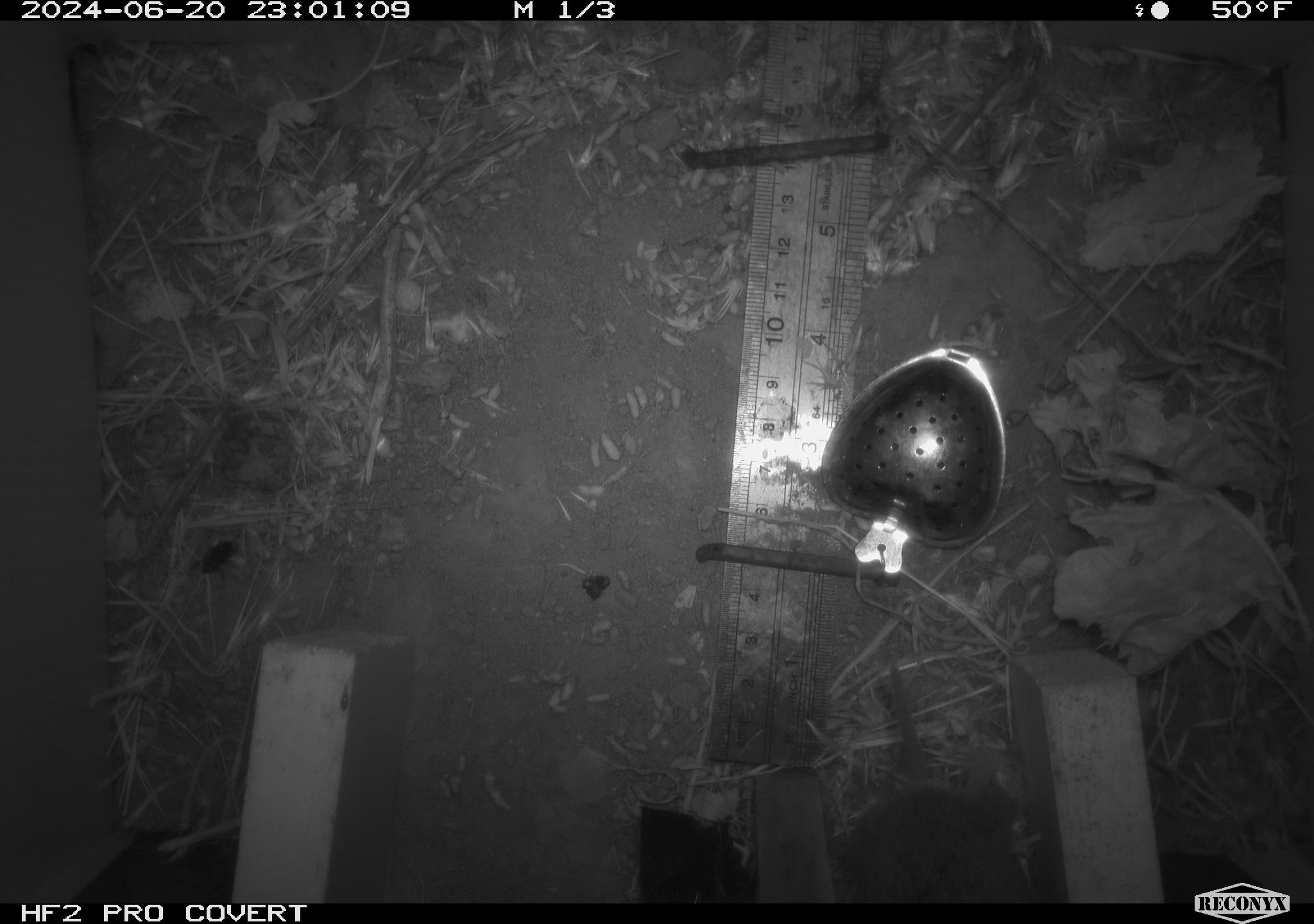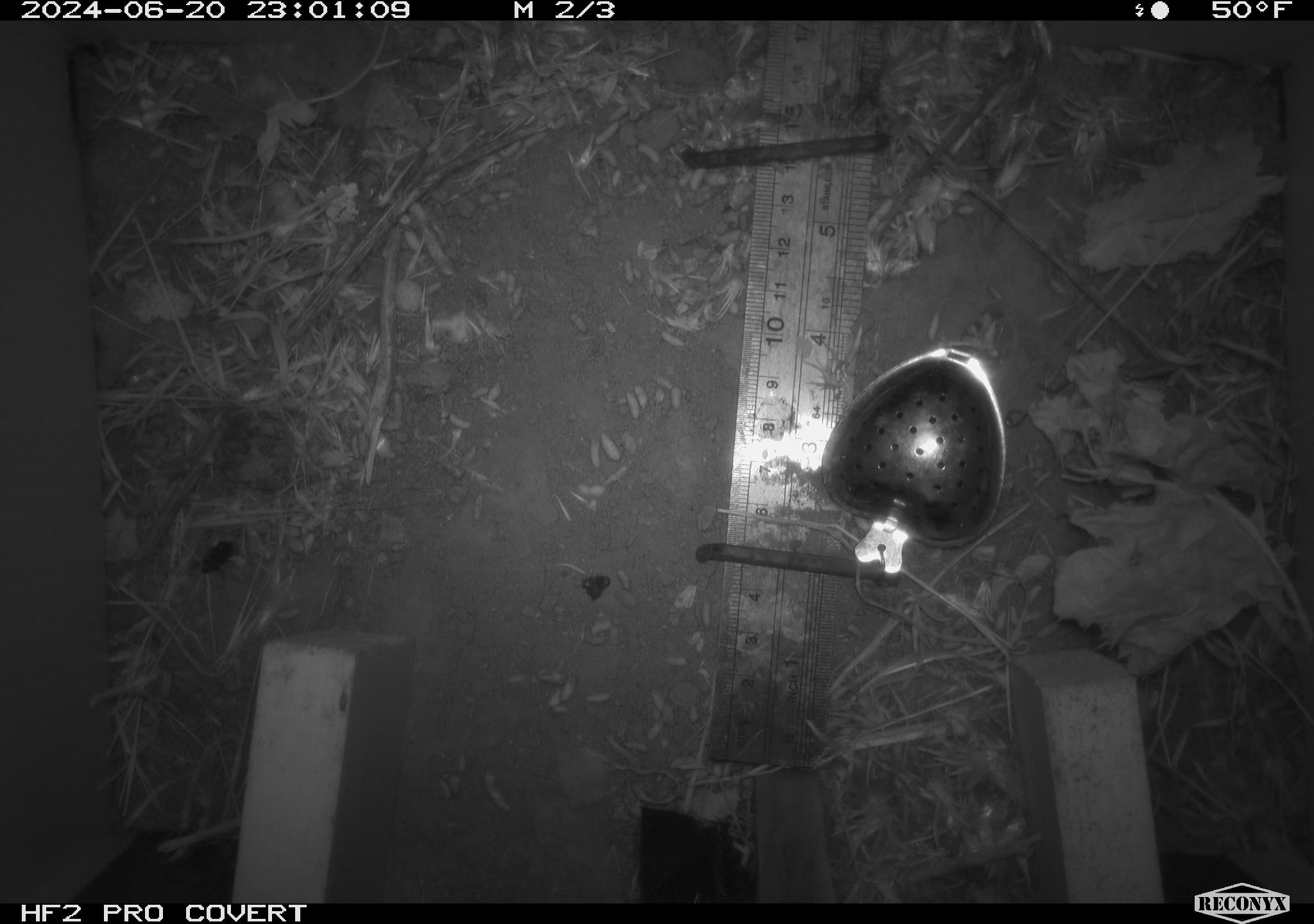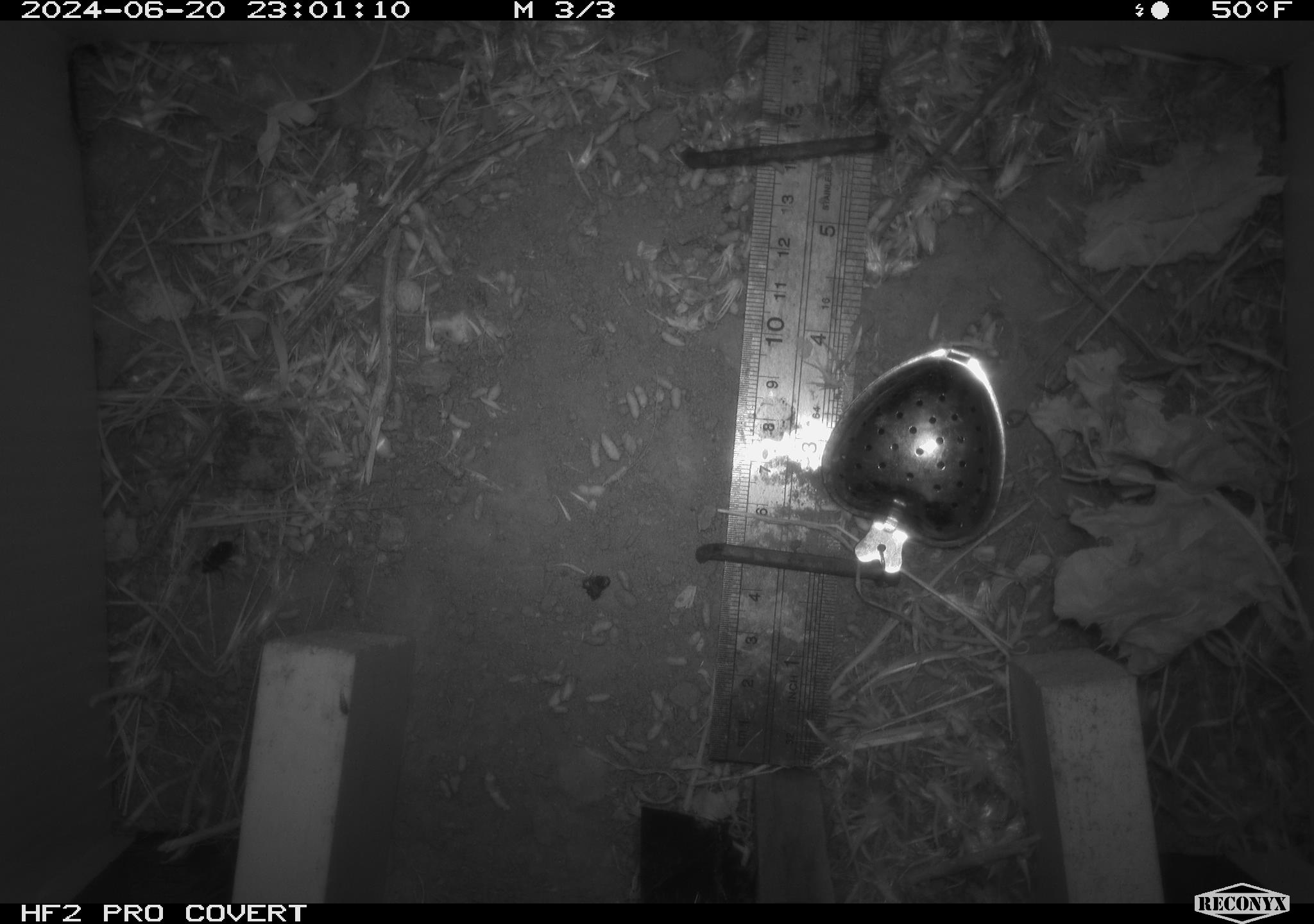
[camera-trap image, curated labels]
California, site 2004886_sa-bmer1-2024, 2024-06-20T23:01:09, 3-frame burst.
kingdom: Animalia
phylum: Chordata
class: Mammalia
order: Rodentia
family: Cricetidae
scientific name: Cricetidae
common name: hamsters, voles, lemmings, and allies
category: cricetidae family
Cricetidae family (hamsters, voles, lemmings, and allies) (Cricetidae).